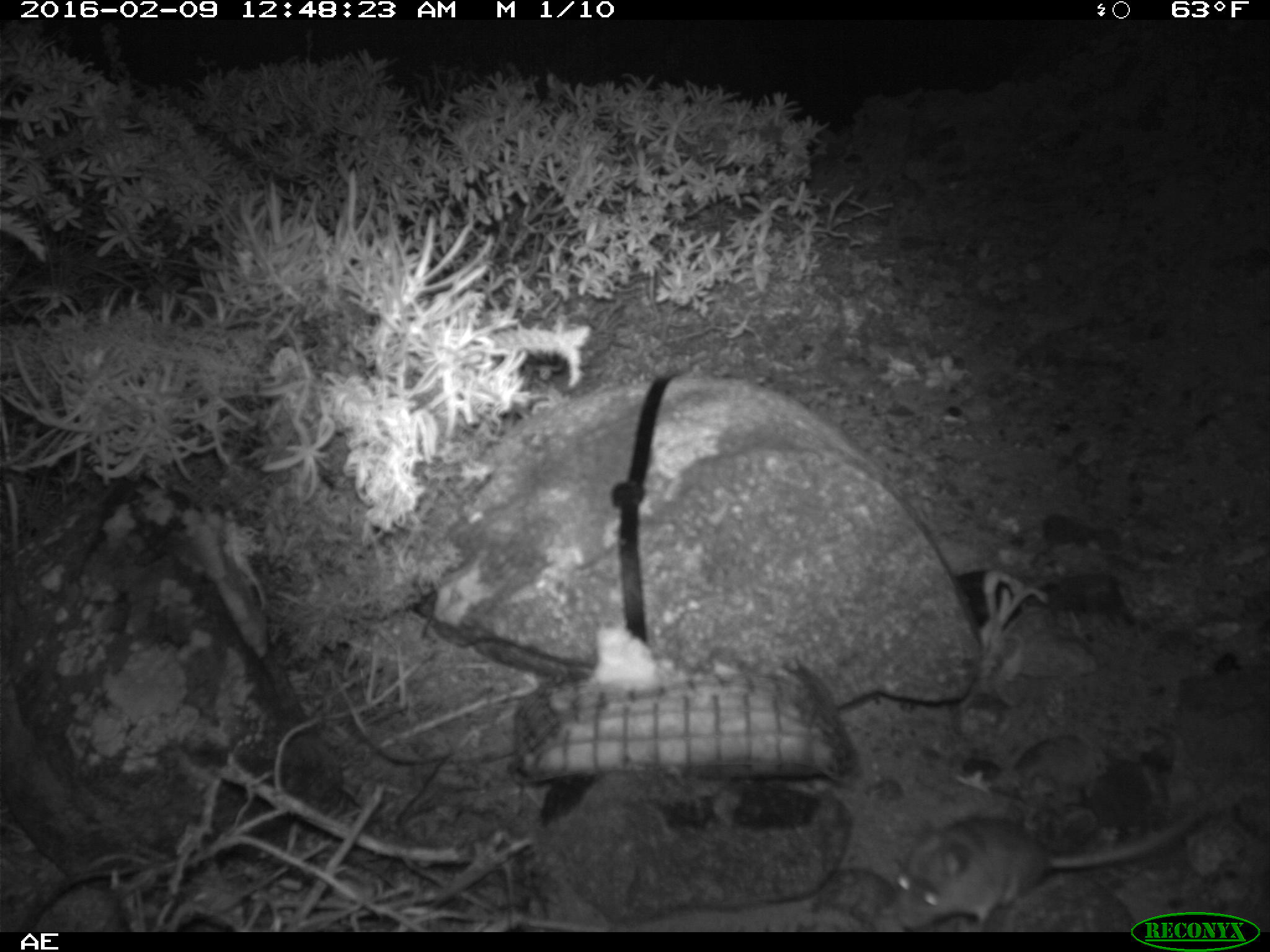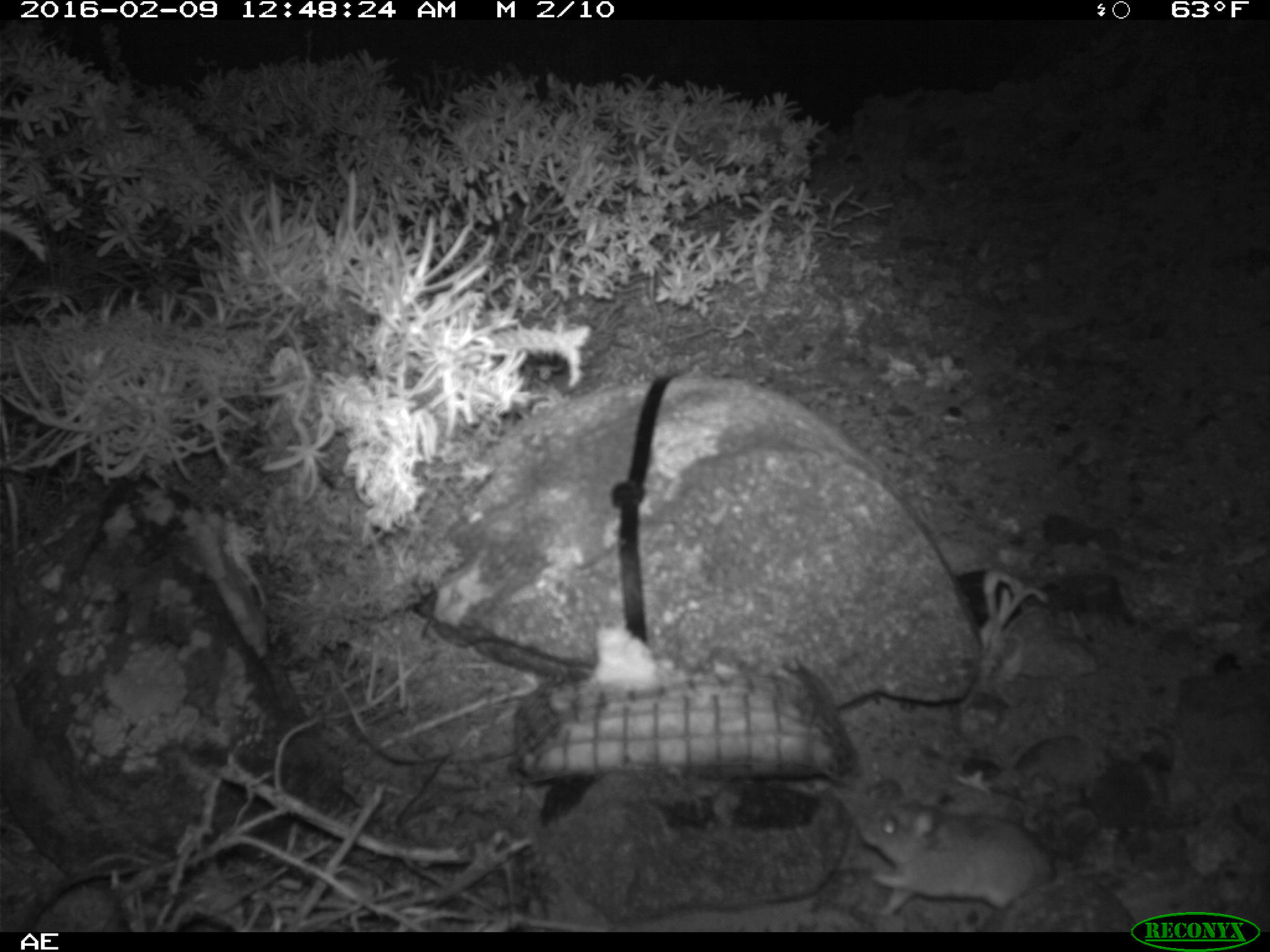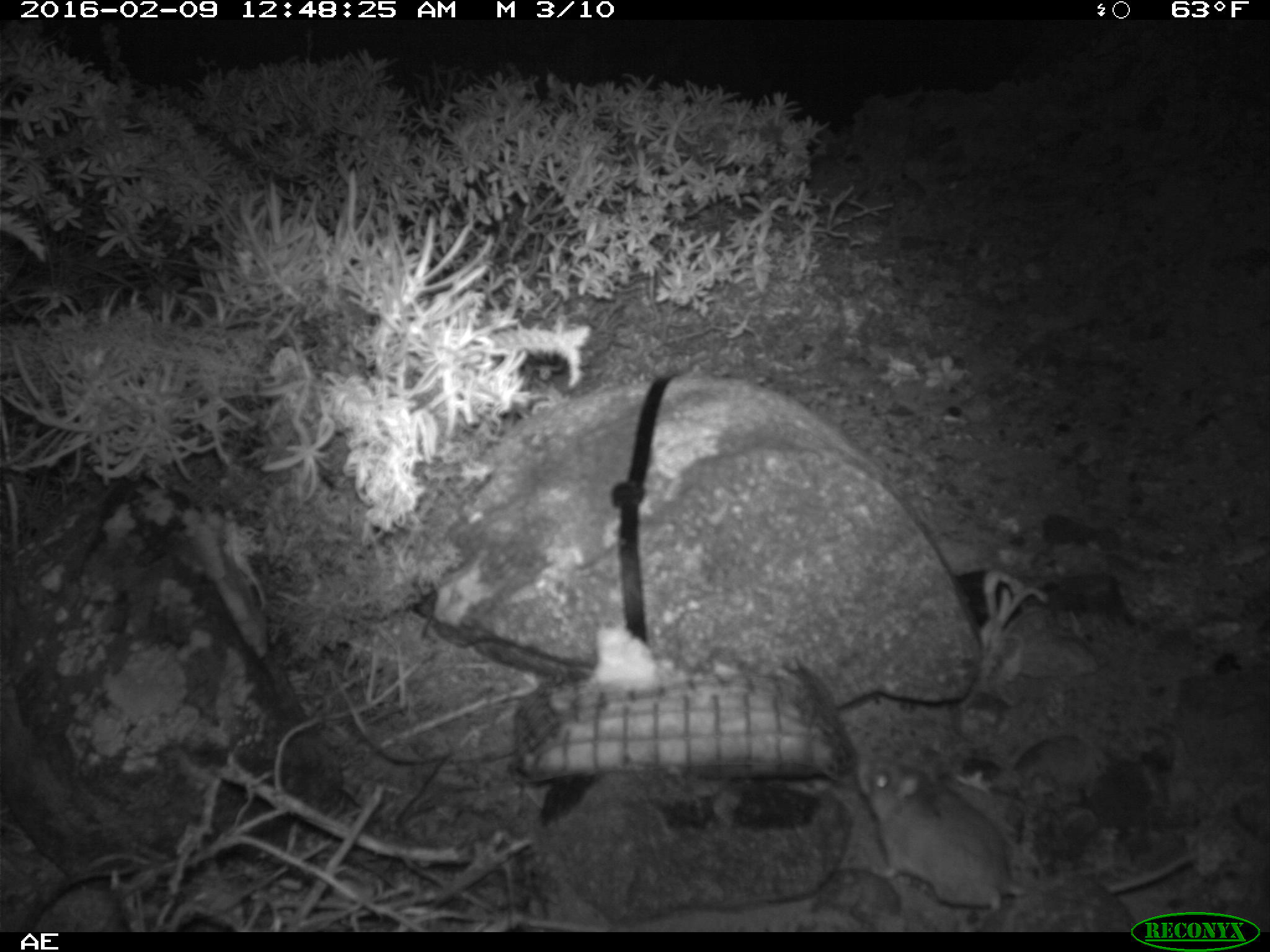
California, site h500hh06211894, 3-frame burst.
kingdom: Animalia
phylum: Chordata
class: Mammalia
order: Rodentia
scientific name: Rodentia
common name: rodent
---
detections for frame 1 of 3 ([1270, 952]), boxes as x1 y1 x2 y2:
rodent: 894 777 1248 930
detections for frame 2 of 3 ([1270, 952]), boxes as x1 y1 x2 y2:
rodent: 856 790 1054 915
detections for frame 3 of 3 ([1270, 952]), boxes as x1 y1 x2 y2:
rodent: 863 757 1198 914